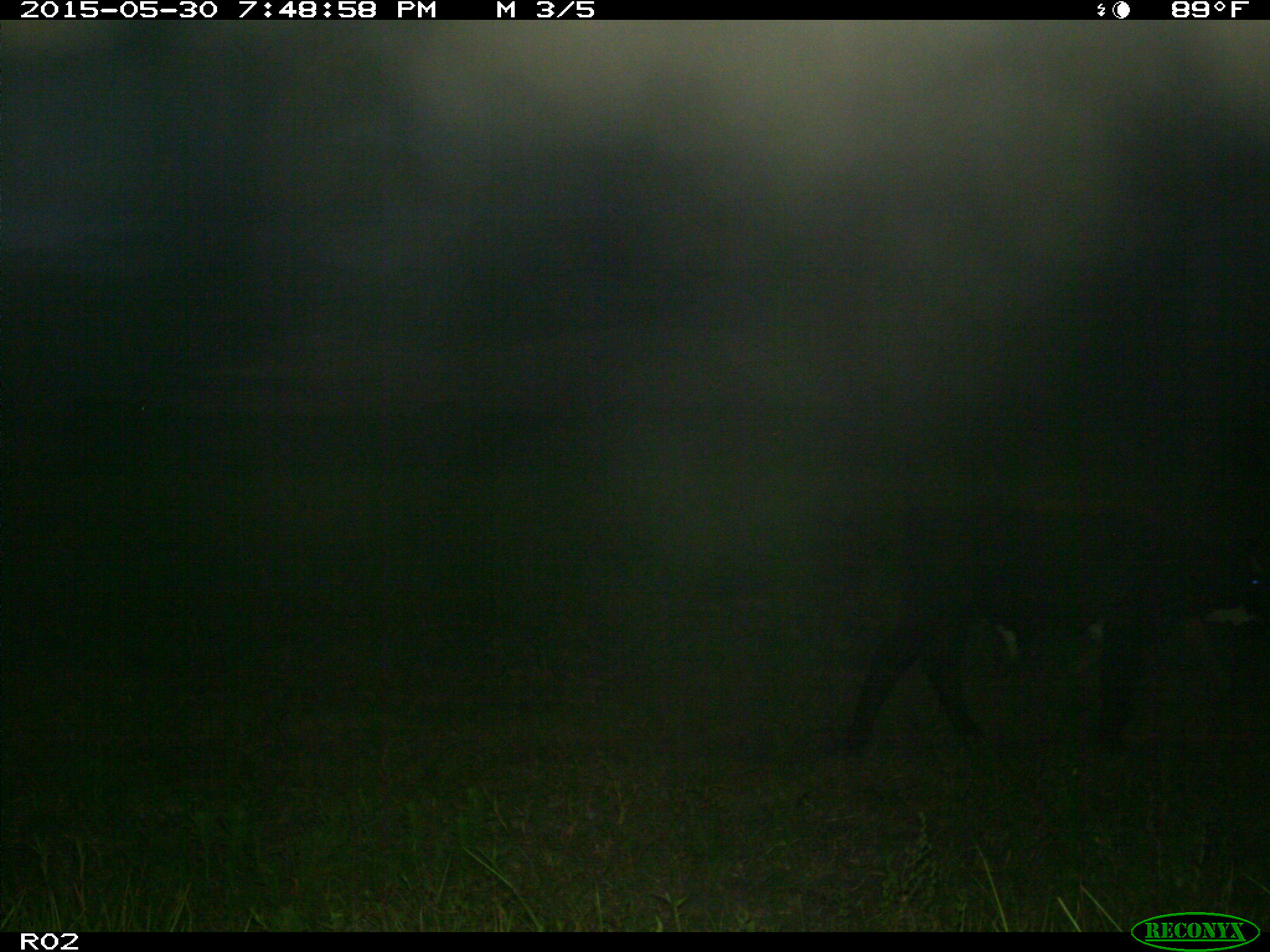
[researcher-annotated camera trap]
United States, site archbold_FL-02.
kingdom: Animalia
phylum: Chordata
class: Mammalia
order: Artiodactyla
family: Bovidae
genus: Bos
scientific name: Bos taurus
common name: domestic cow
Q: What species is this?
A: Bos taurus (domestic cow).